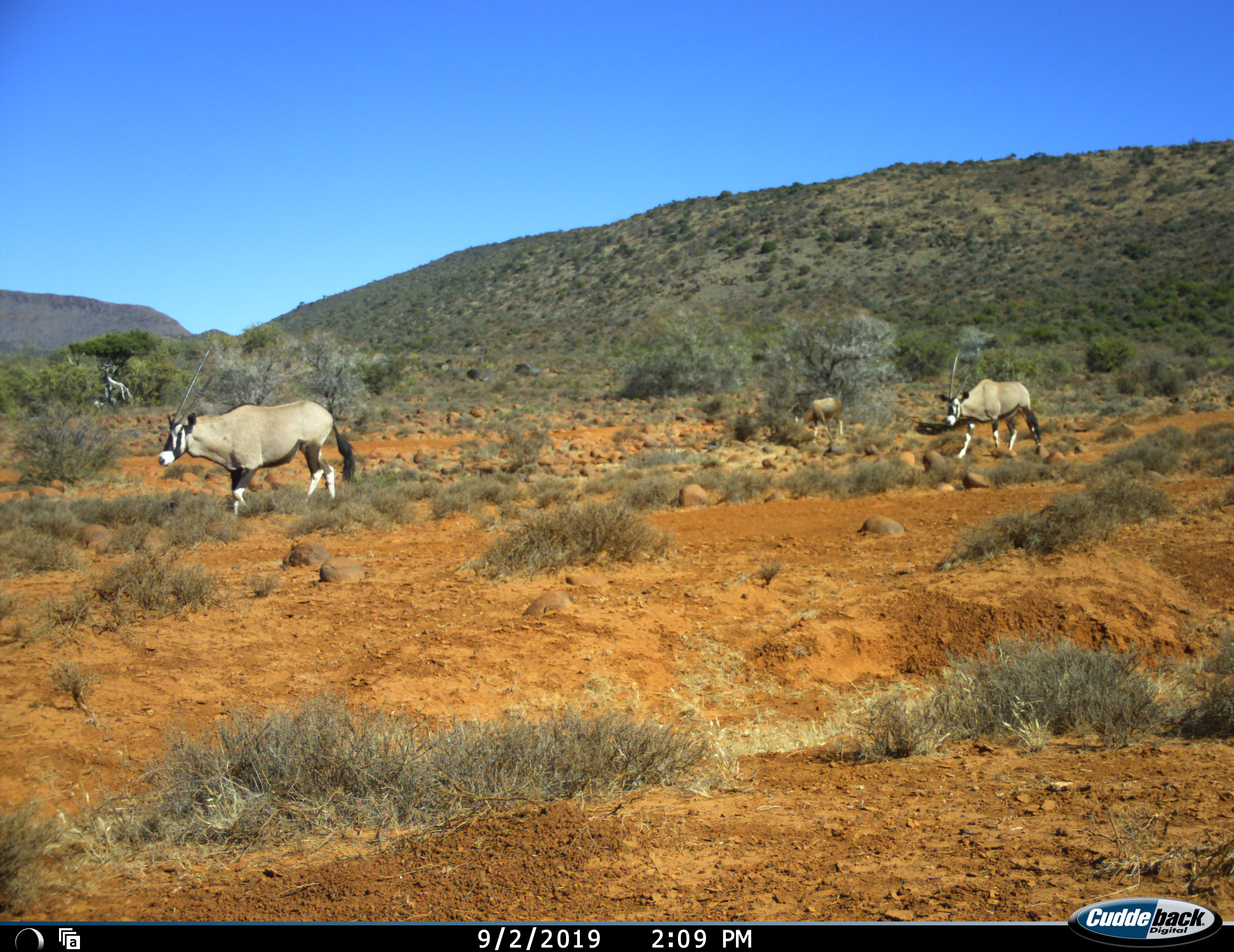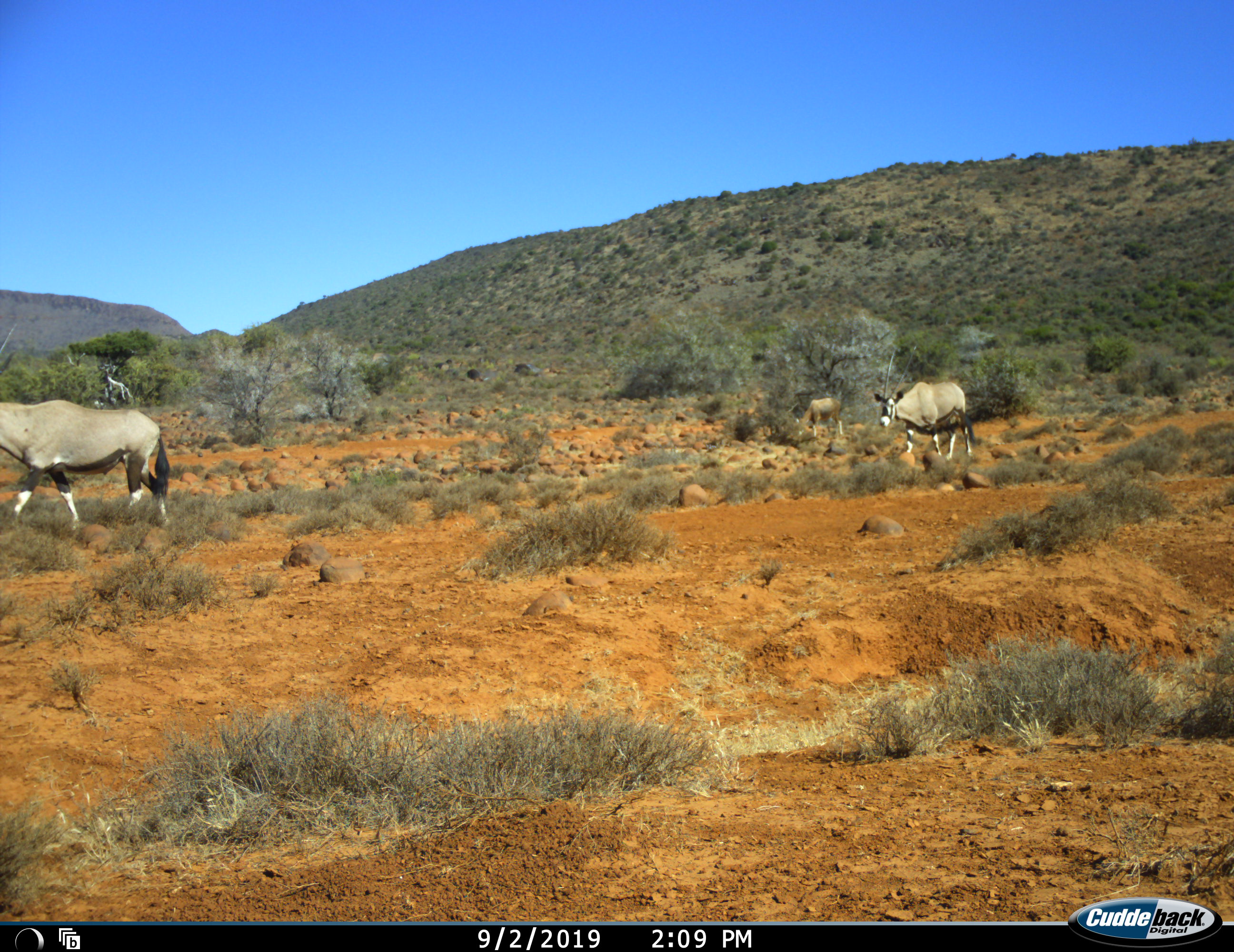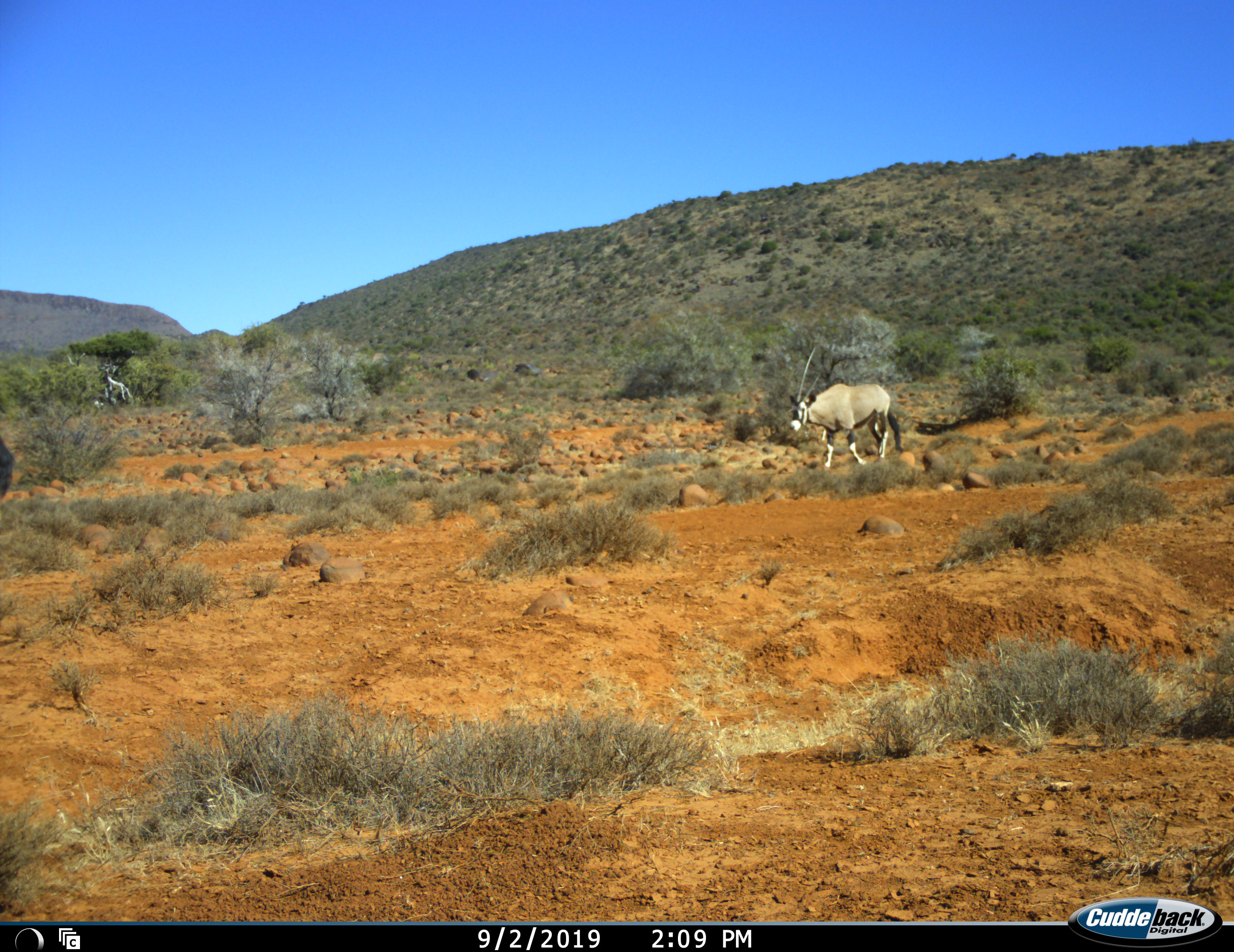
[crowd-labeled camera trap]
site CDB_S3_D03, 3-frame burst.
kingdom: Animalia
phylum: Chordata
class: Mammalia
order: Artiodactyla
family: Bovidae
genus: Oryx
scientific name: Oryx gazella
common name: gemsbok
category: oryx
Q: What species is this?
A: Oryx (gemsbok) (Oryx gazella).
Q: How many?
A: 3.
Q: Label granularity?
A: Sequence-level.